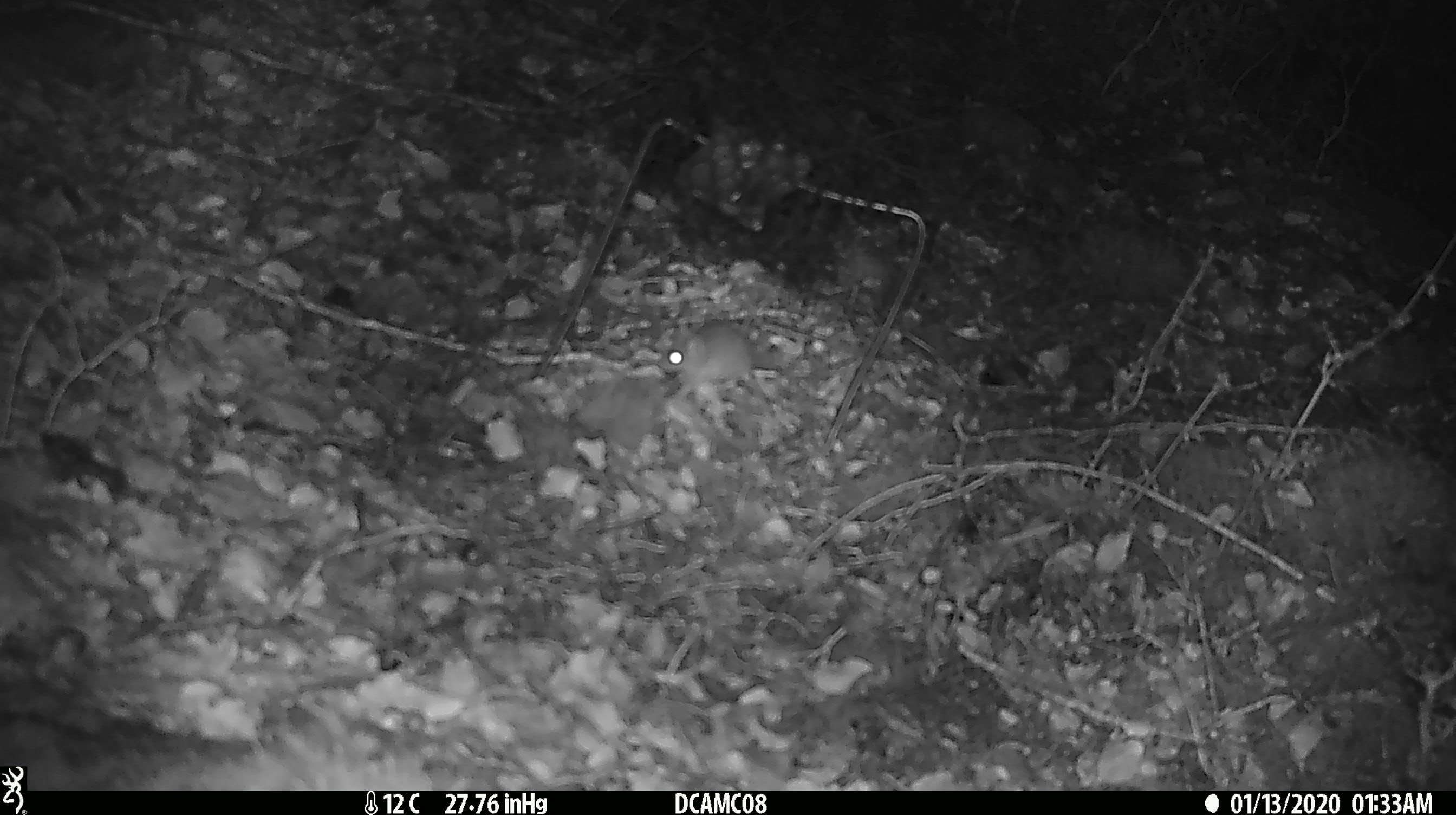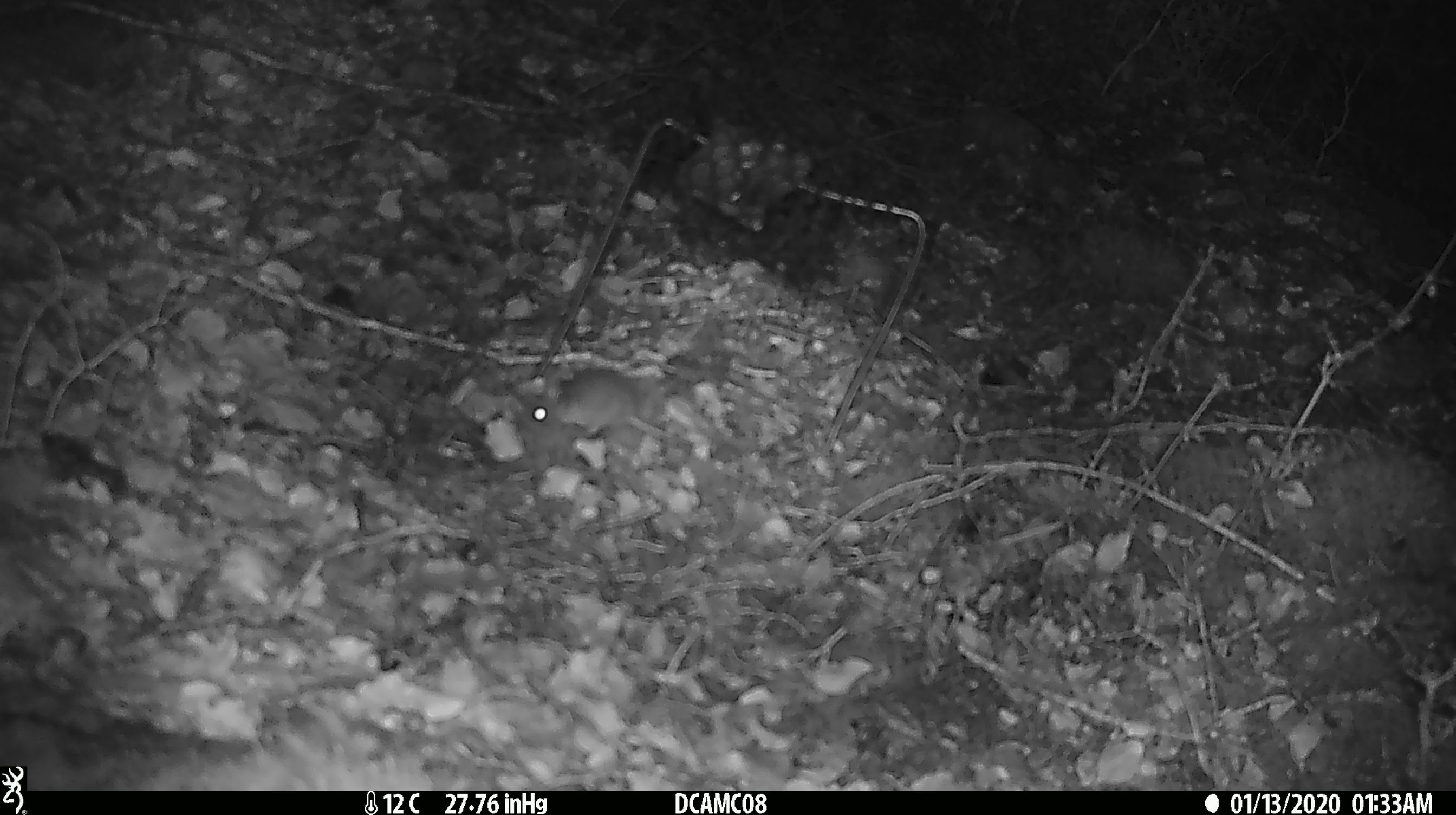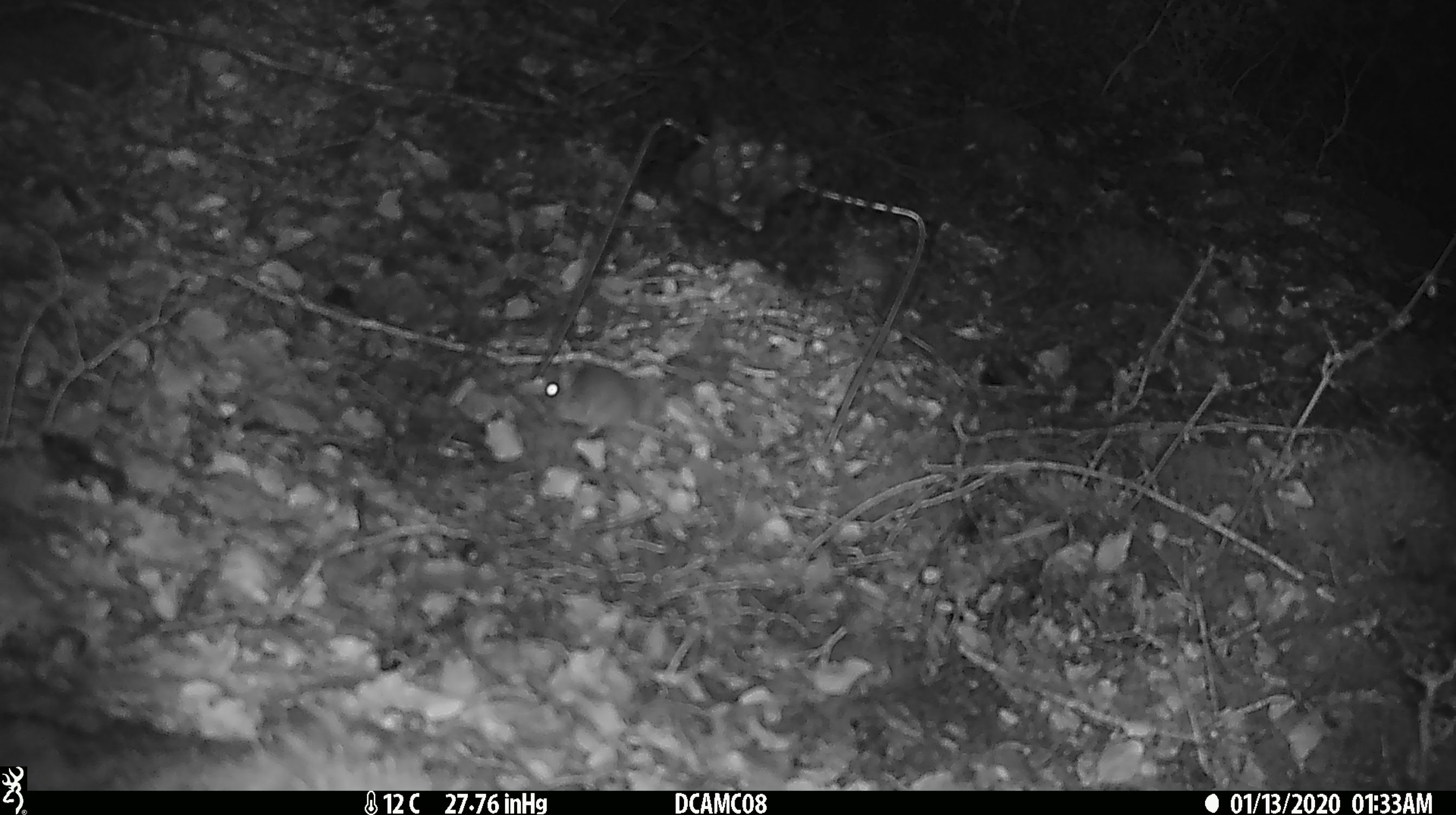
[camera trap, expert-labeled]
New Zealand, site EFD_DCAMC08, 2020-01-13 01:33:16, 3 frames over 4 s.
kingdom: Animalia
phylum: Chordata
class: Mammalia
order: Rodentia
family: Muridae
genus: Mus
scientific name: Mus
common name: mouse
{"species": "mouse (Mus)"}